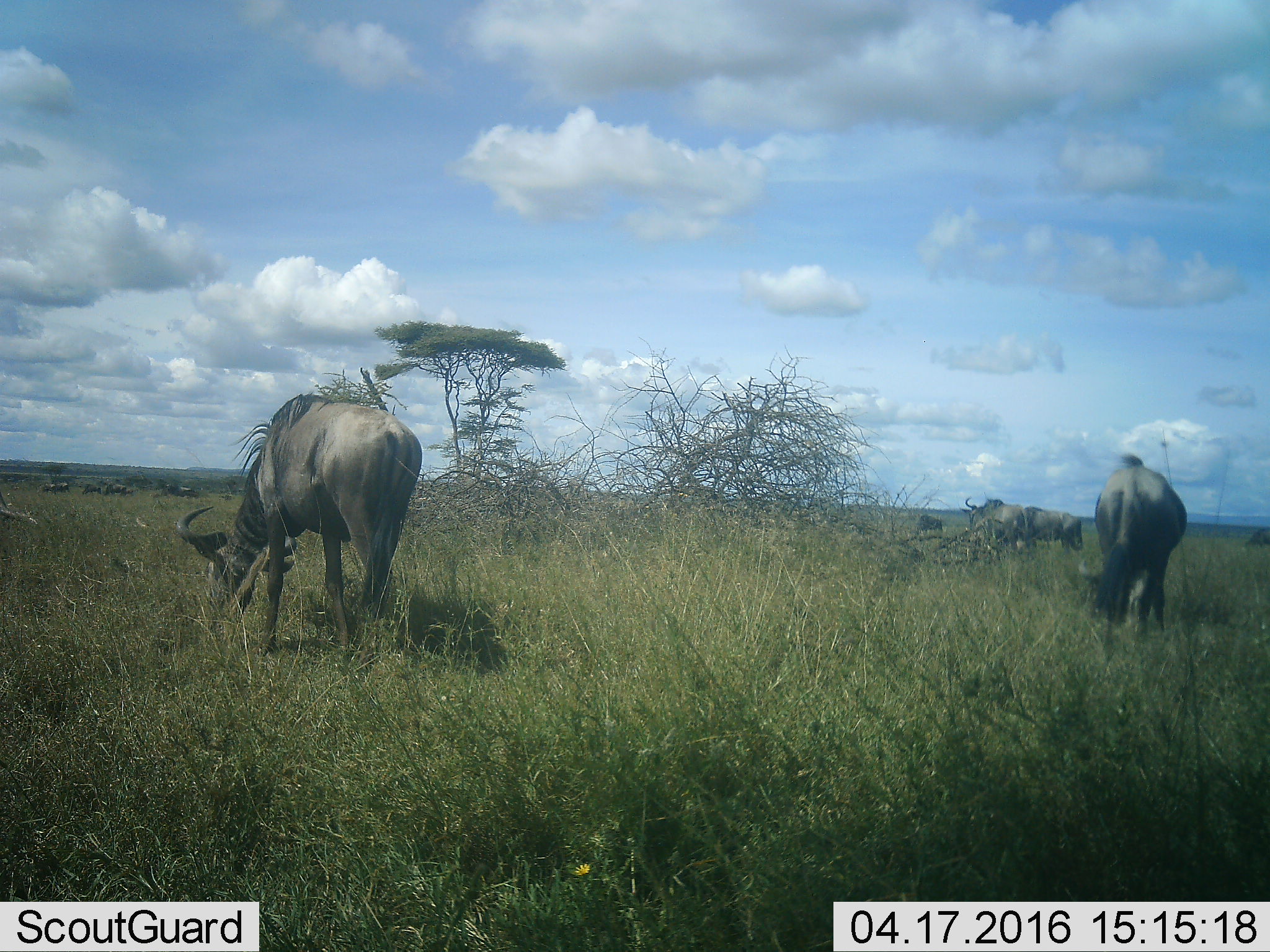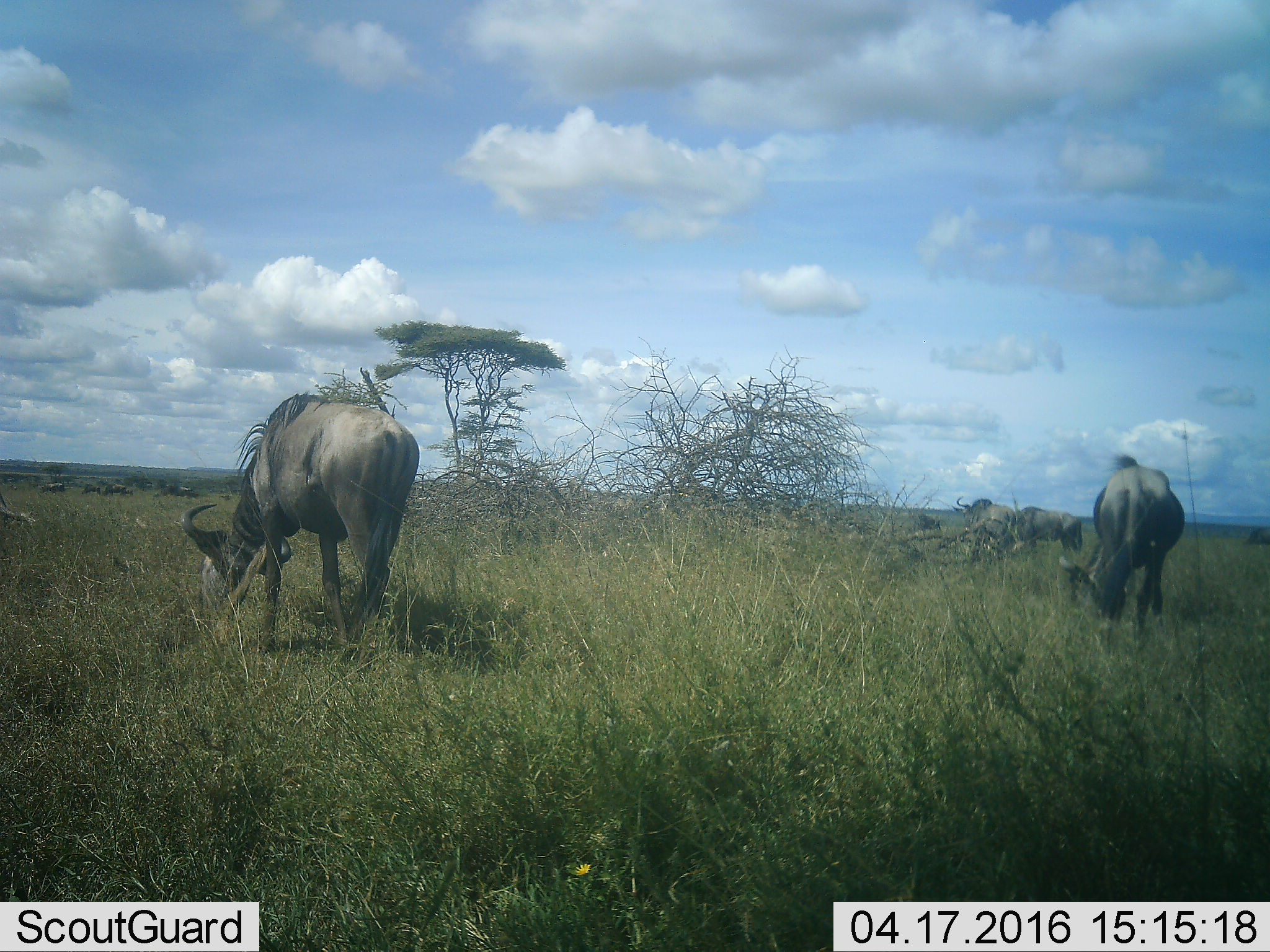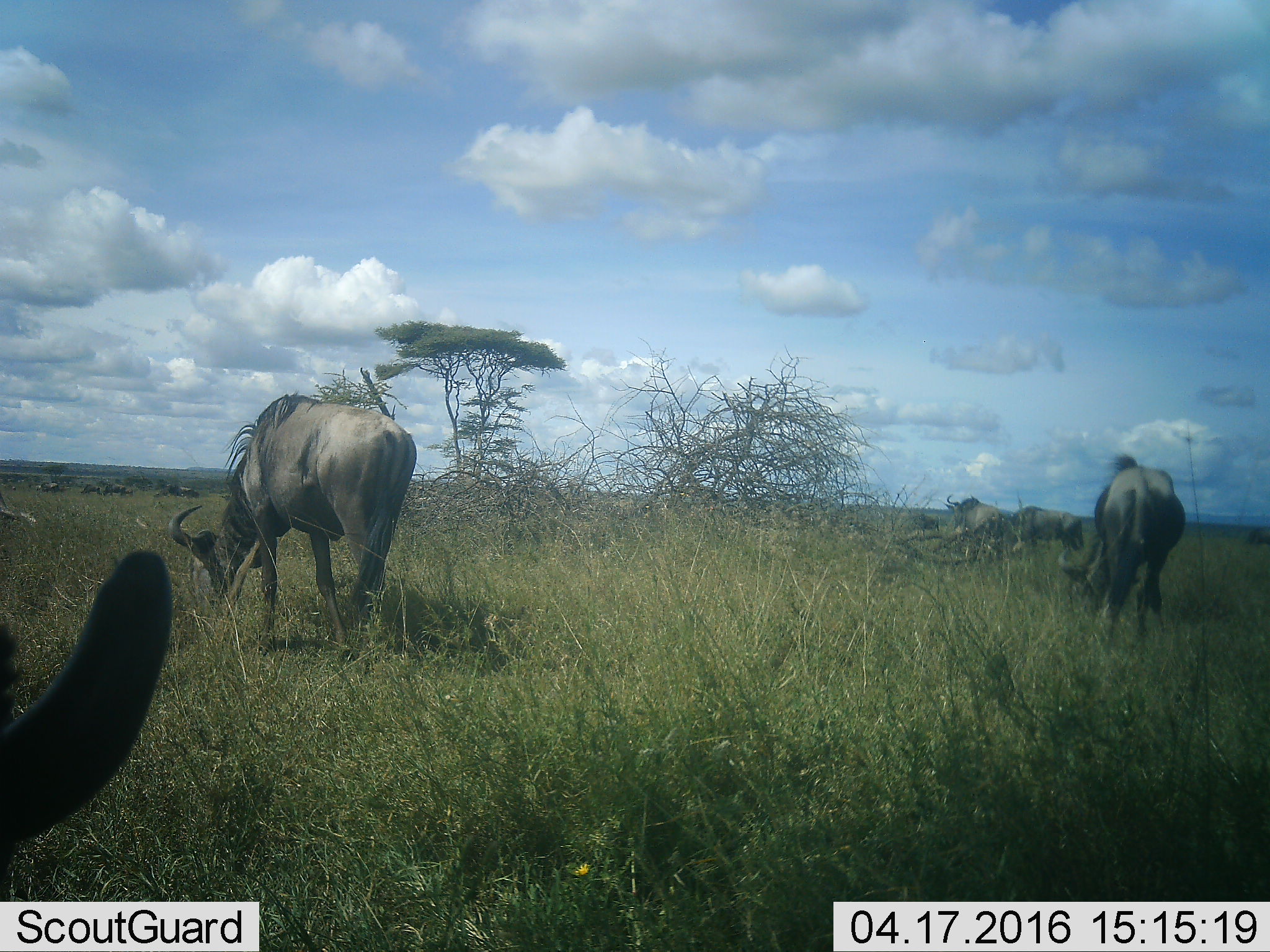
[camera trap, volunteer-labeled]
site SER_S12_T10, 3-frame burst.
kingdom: Animalia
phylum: Chordata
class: Mammalia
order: Artiodactyla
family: Bovidae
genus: Connochaetes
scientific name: Connochaetes taurinus taurinus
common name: blue wildebeest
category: wildebeestblue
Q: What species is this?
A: Wildebeestblue (blue wildebeest) (Connochaetes taurinus taurinus).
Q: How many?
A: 11-50.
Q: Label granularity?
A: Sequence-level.